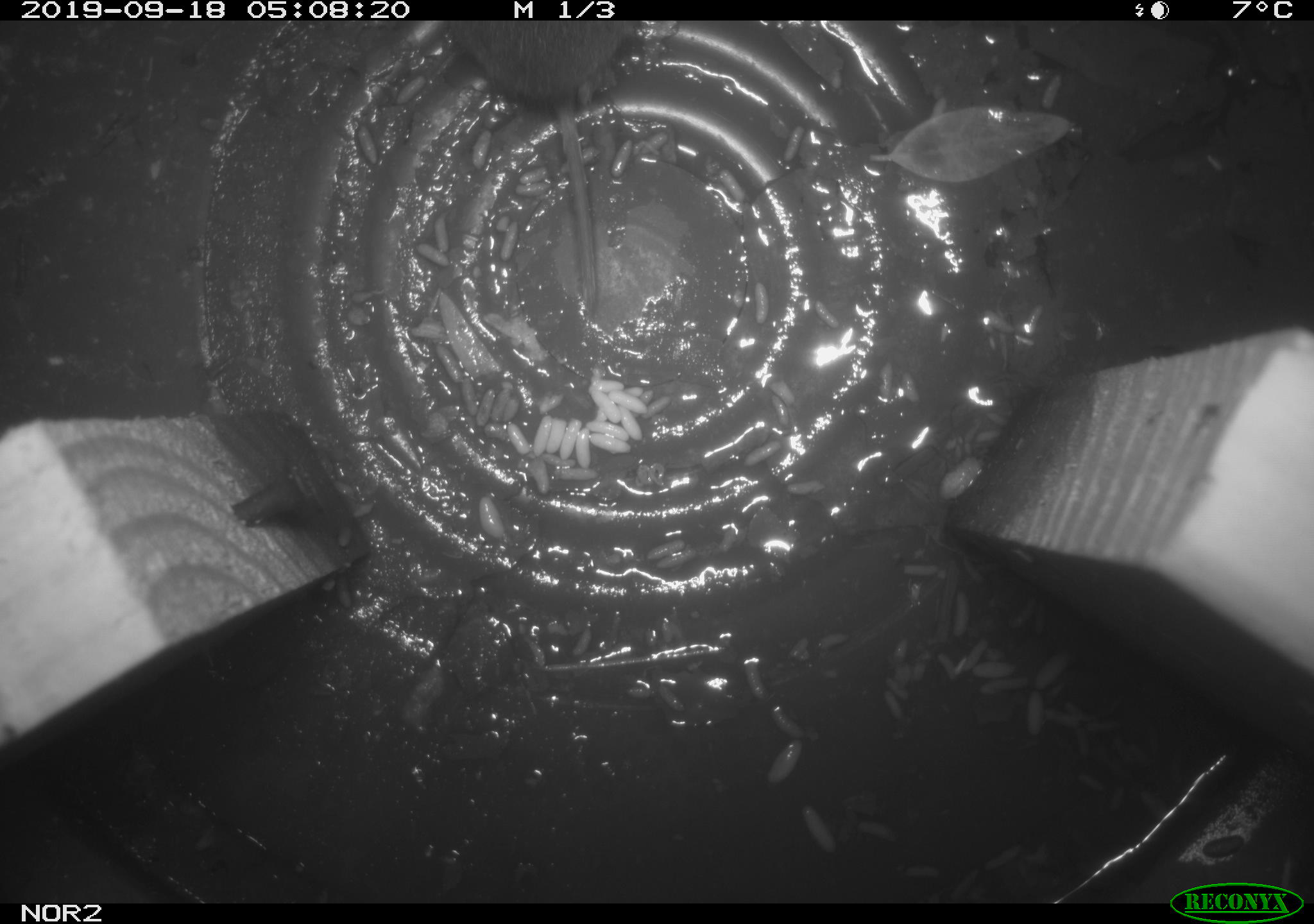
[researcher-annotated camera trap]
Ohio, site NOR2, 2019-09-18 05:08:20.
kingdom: Animalia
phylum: Chordata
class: Mammalia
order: Rodentia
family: Cricetidae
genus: Microtus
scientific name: Microtus pennsylvanicus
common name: meadow vole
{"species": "meadow vole (Microtus pennsylvanicus)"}